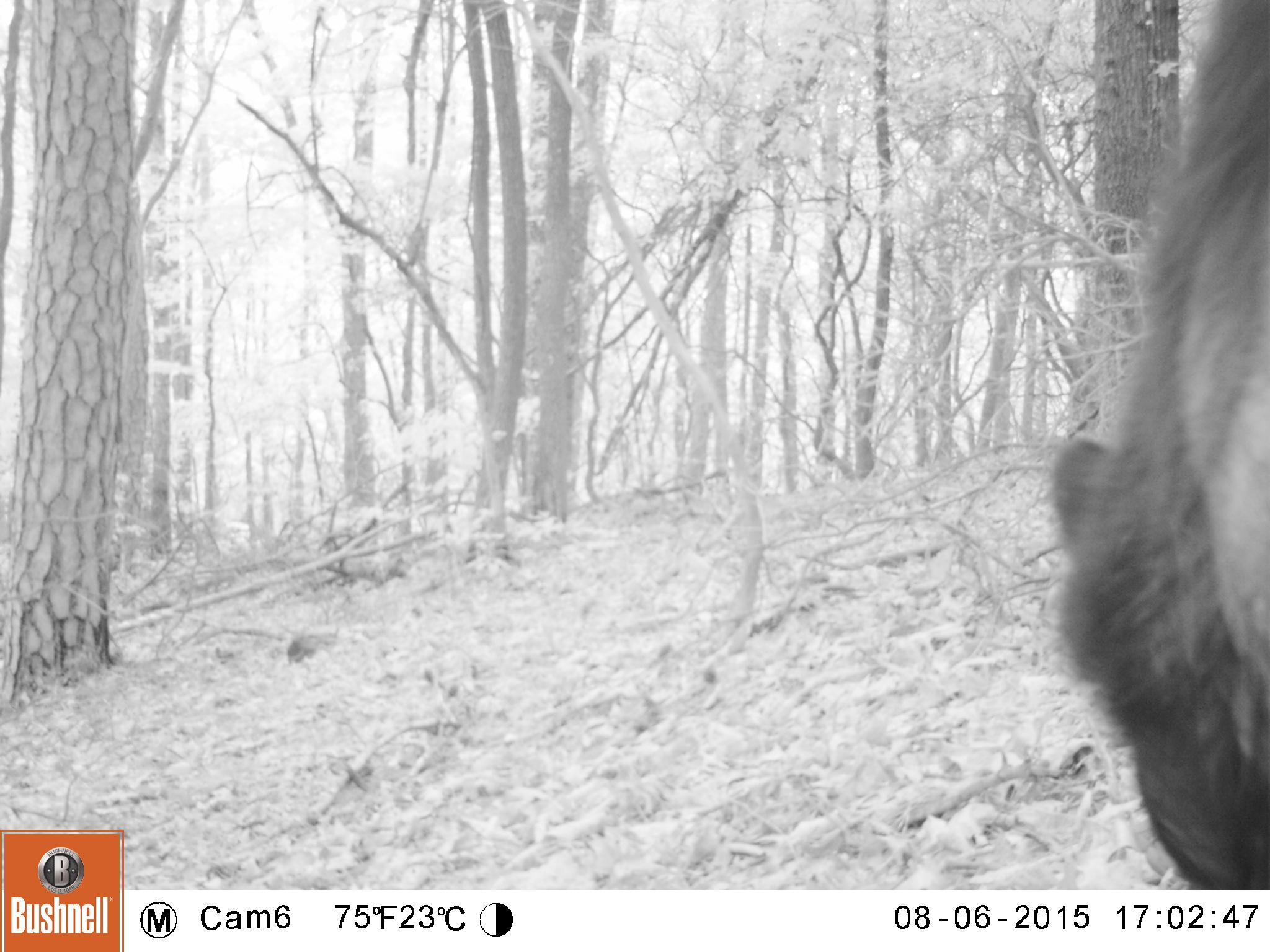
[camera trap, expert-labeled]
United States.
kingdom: Animalia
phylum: Chordata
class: Mammalia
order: Carnivora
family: Ursidae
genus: Ursus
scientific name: Ursus americanus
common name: american black bear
American Black Bear (Ursus americanus).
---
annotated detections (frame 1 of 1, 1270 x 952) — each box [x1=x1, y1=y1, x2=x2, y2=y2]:
American Black Bear: [x1=1054, y1=0, x2=1267, y2=903]